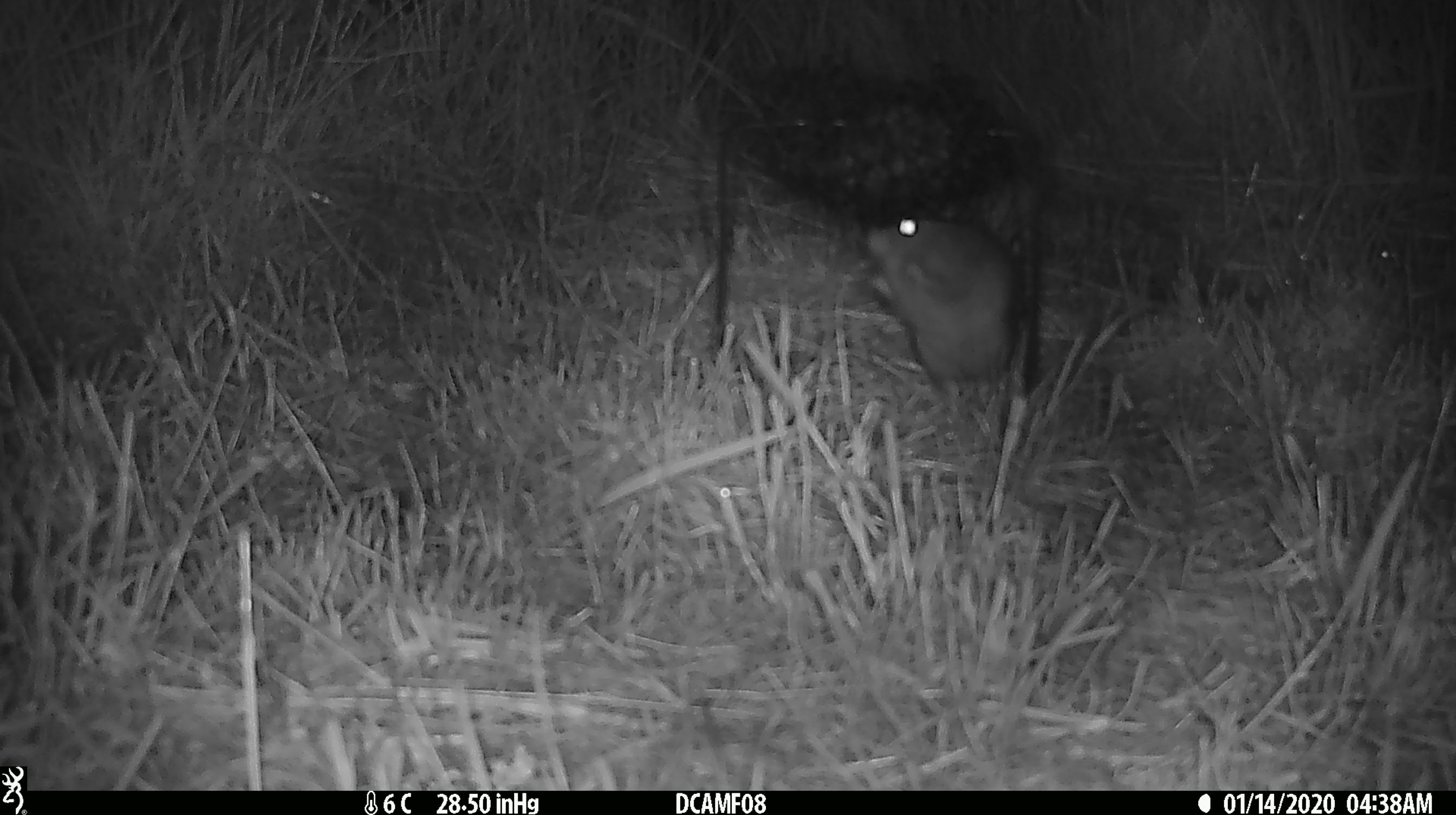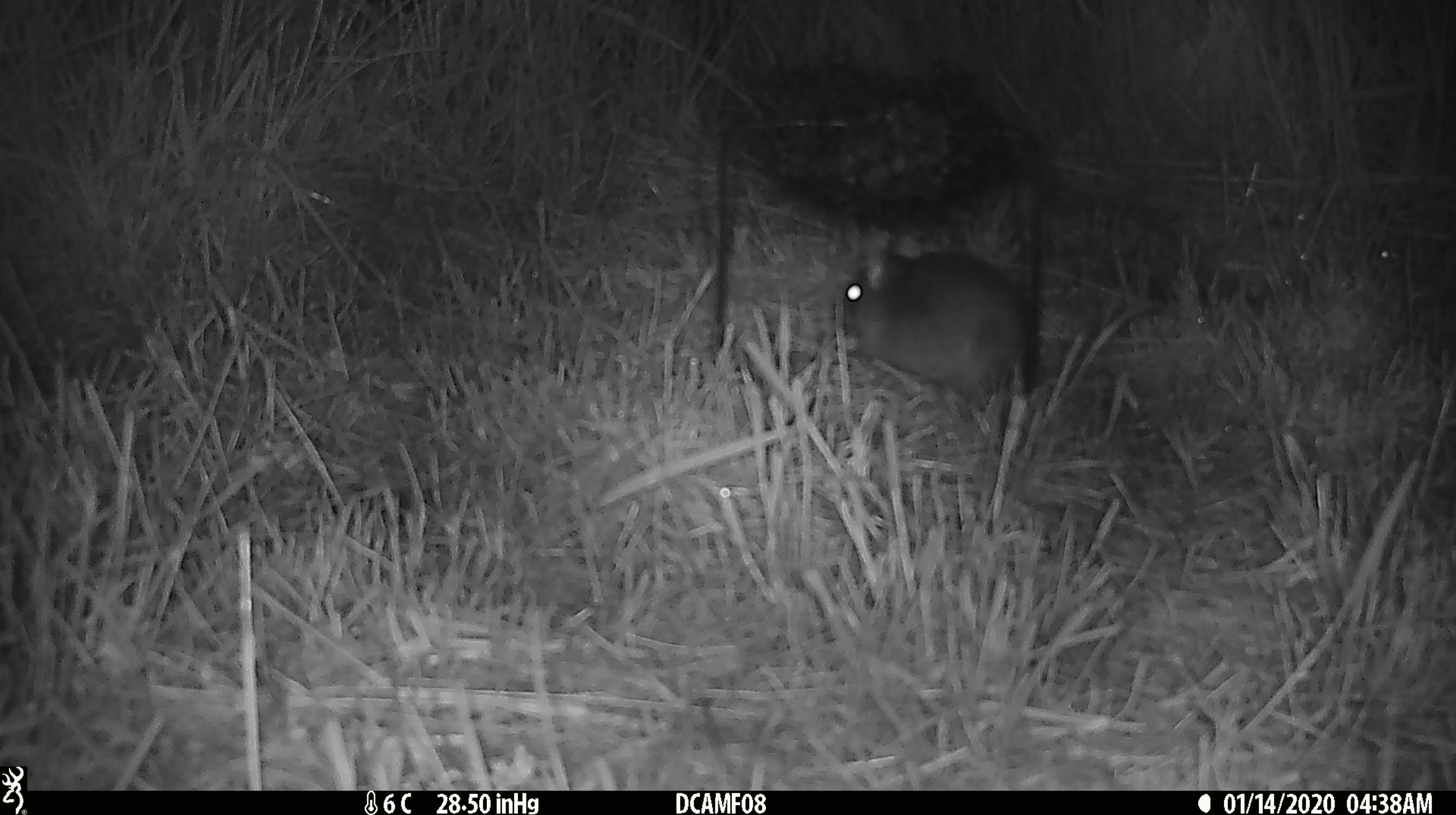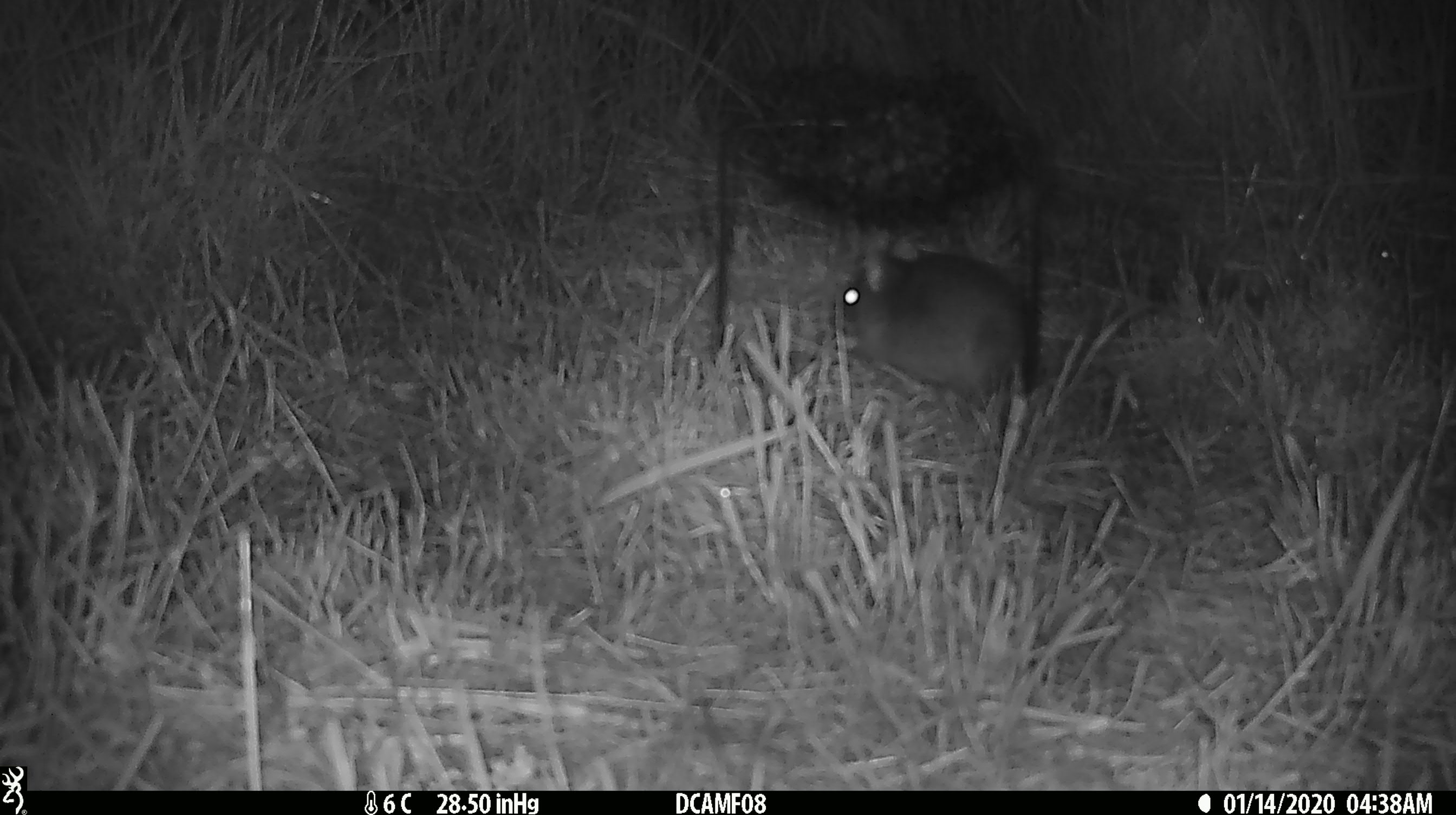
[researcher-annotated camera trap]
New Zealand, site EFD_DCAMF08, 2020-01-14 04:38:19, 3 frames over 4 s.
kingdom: Animalia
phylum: Chordata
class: Mammalia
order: Rodentia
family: Muridae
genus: Rattus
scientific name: Rattus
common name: rat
Rat (Rattus).